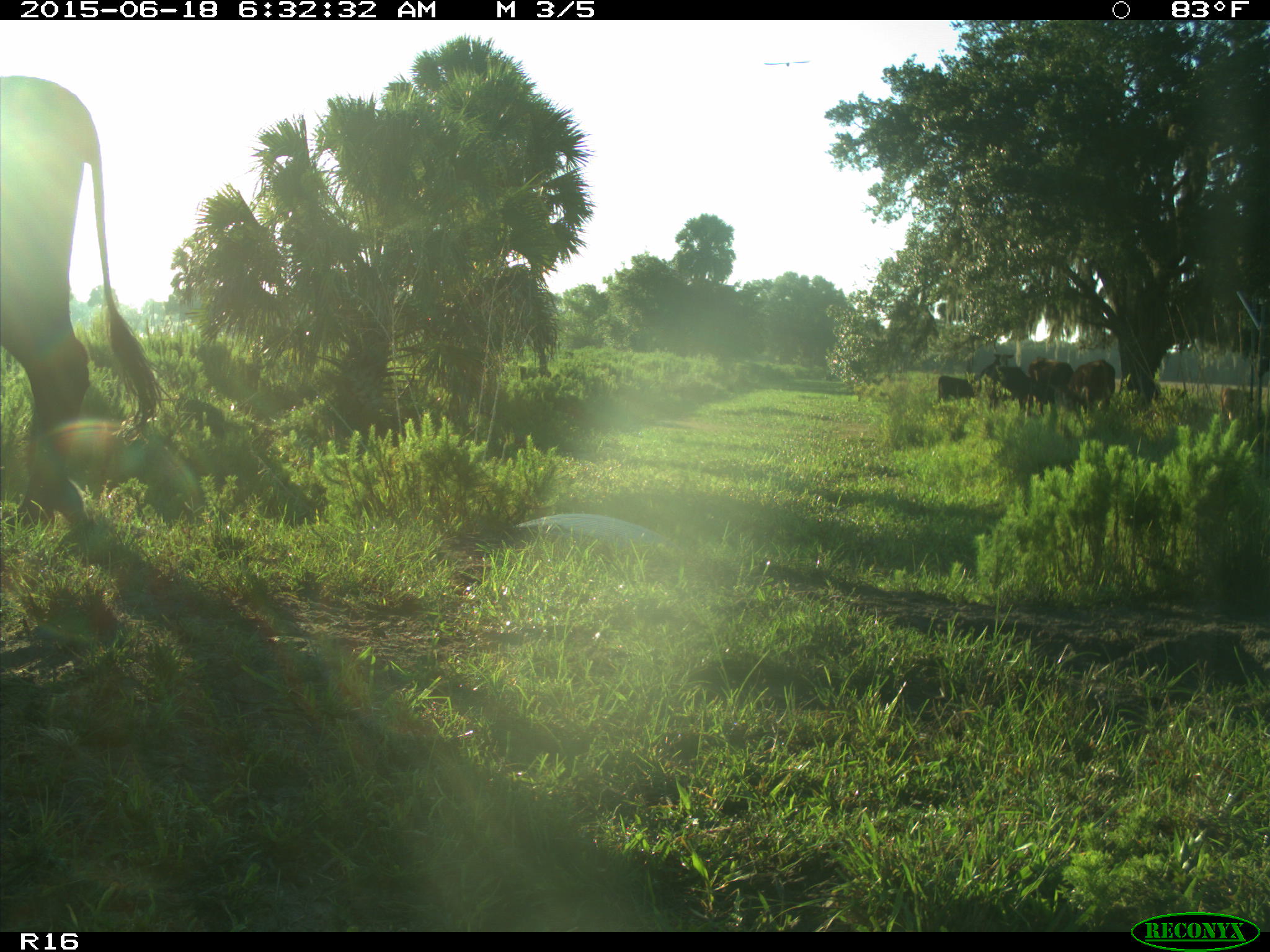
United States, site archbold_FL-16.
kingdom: Animalia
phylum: Chordata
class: Mammalia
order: Artiodactyla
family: Bovidae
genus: Bos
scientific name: Bos taurus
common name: domestic cow